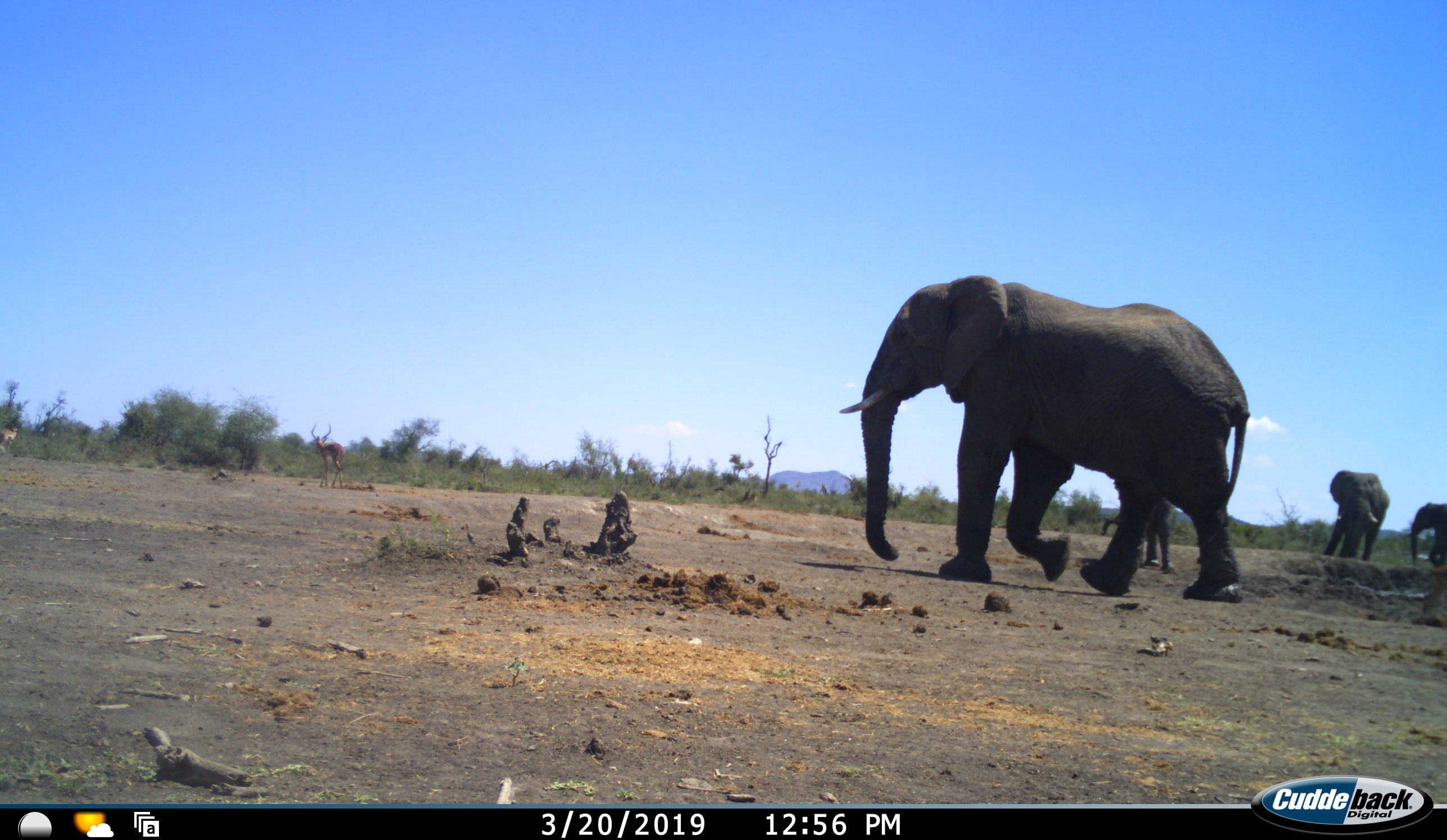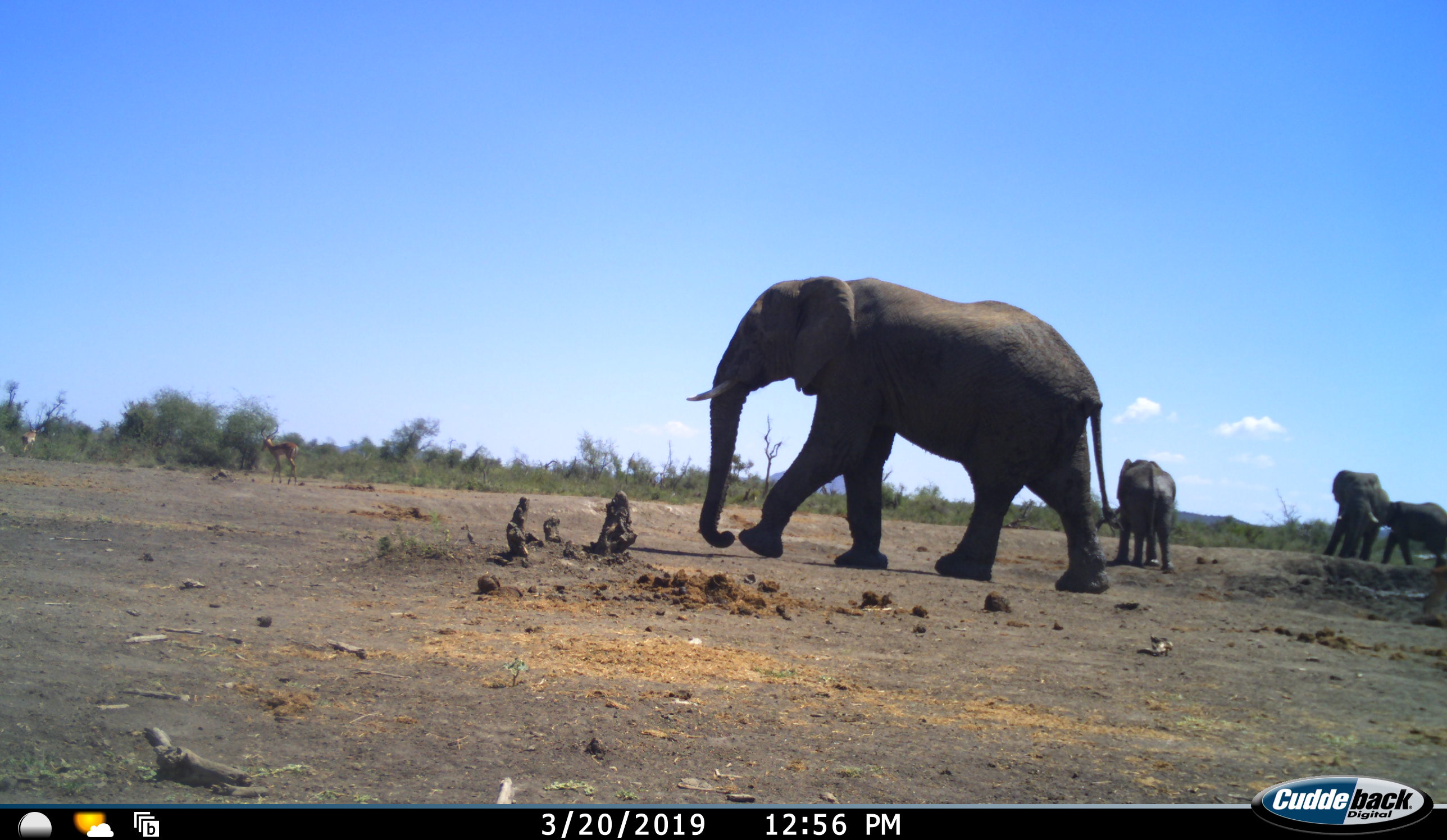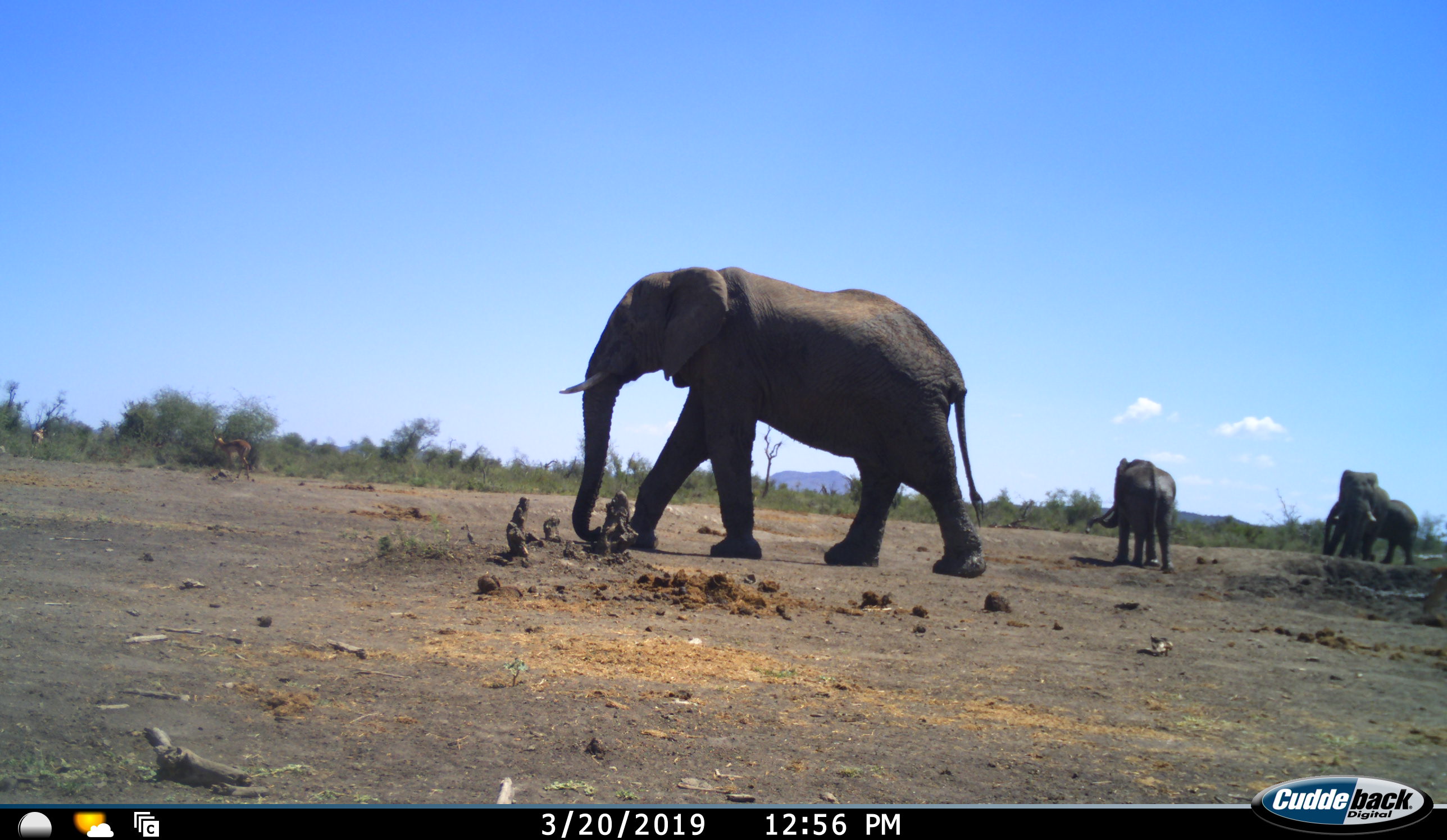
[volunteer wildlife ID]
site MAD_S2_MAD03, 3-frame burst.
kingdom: Animalia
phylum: Chordata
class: Mammalia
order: Proboscidea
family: Elephantidae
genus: Loxodonta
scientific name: Loxodonta africana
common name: african bush elephant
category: elephant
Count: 4.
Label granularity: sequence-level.